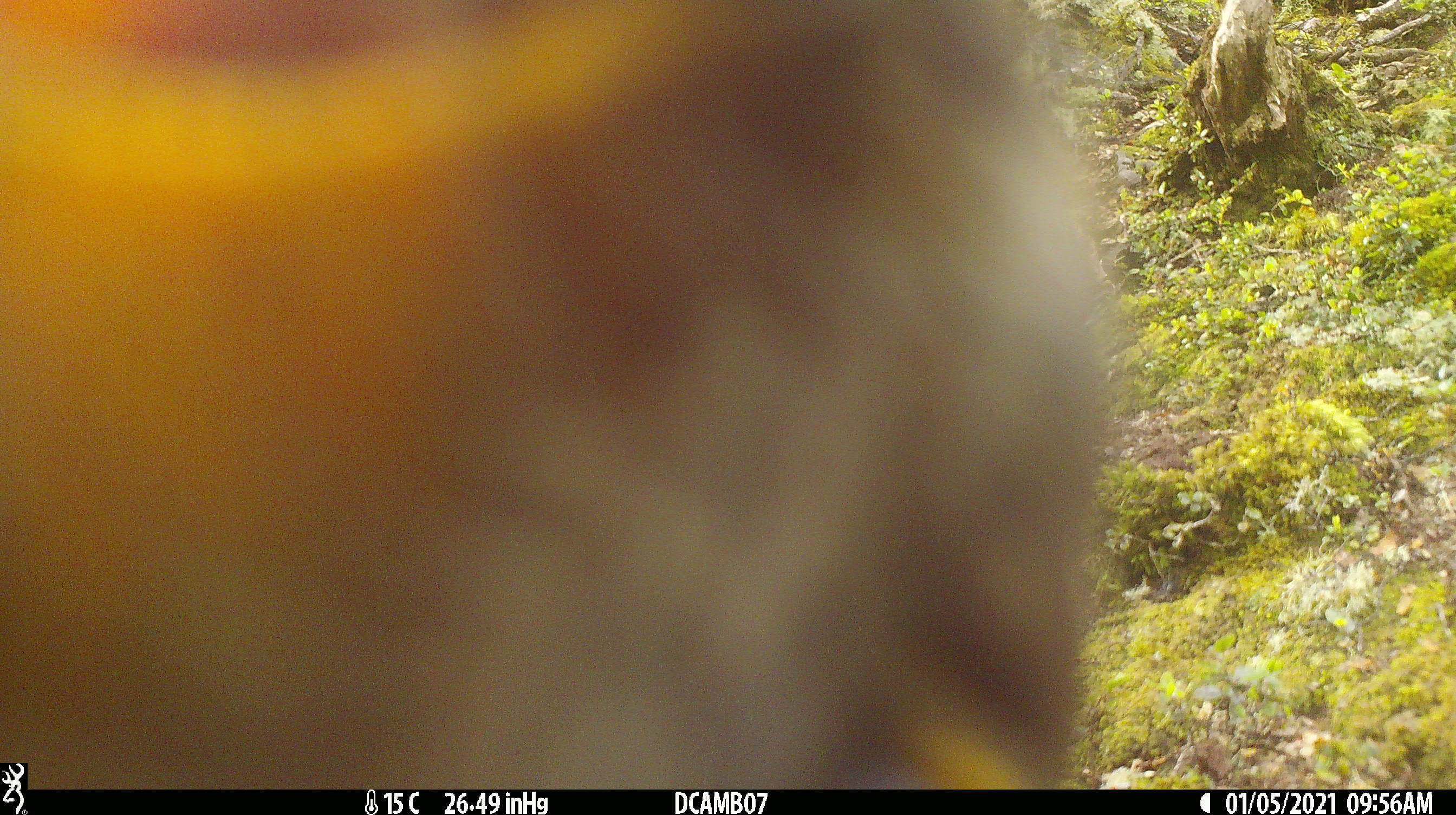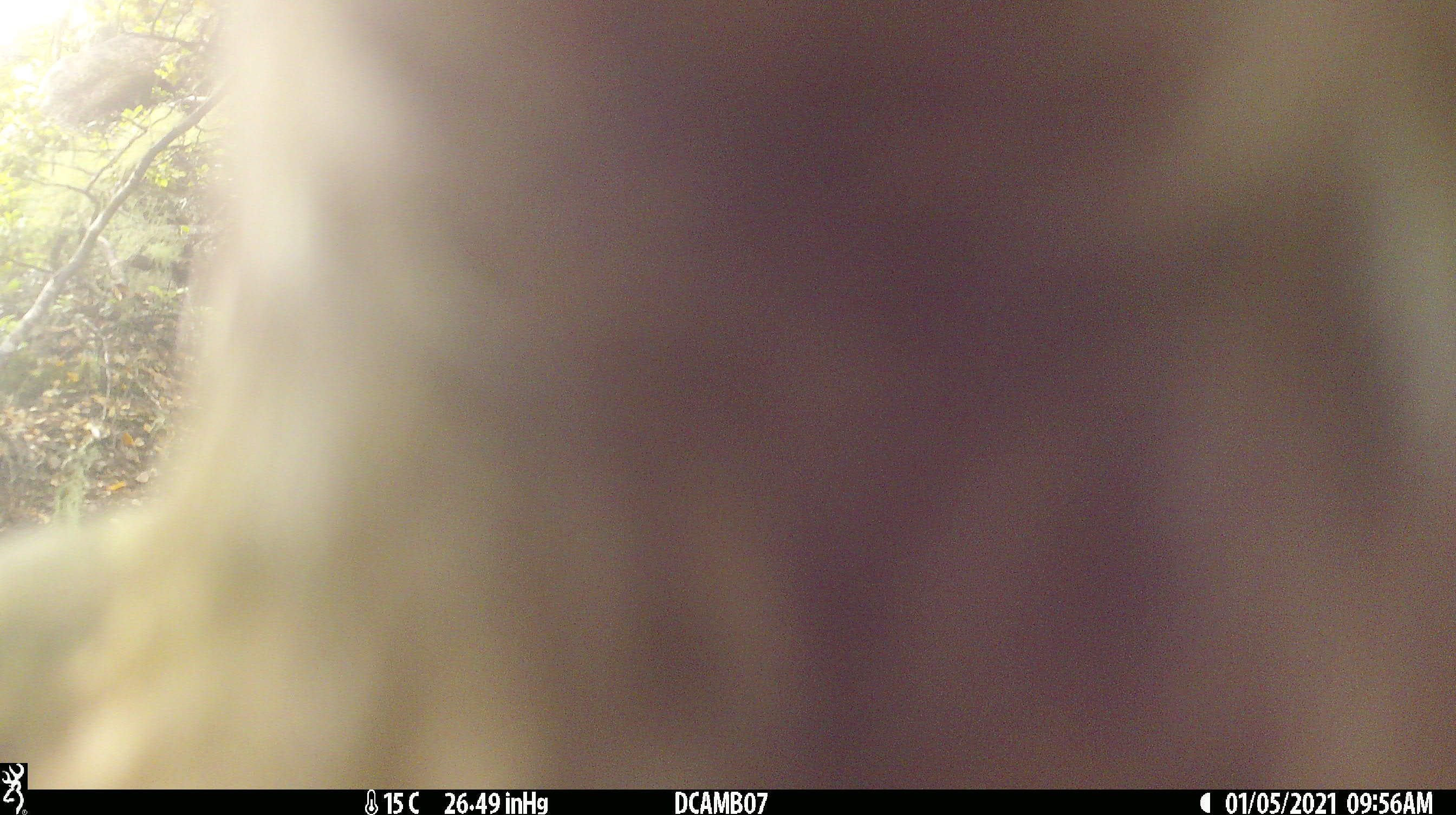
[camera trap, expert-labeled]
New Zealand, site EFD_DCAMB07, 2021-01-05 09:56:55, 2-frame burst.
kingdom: Animalia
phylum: Chordata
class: Aves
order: Psittaciformes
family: Strigopidae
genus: Nestor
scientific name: Nestor notabilis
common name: kea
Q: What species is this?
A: Kea (Nestor notabilis).